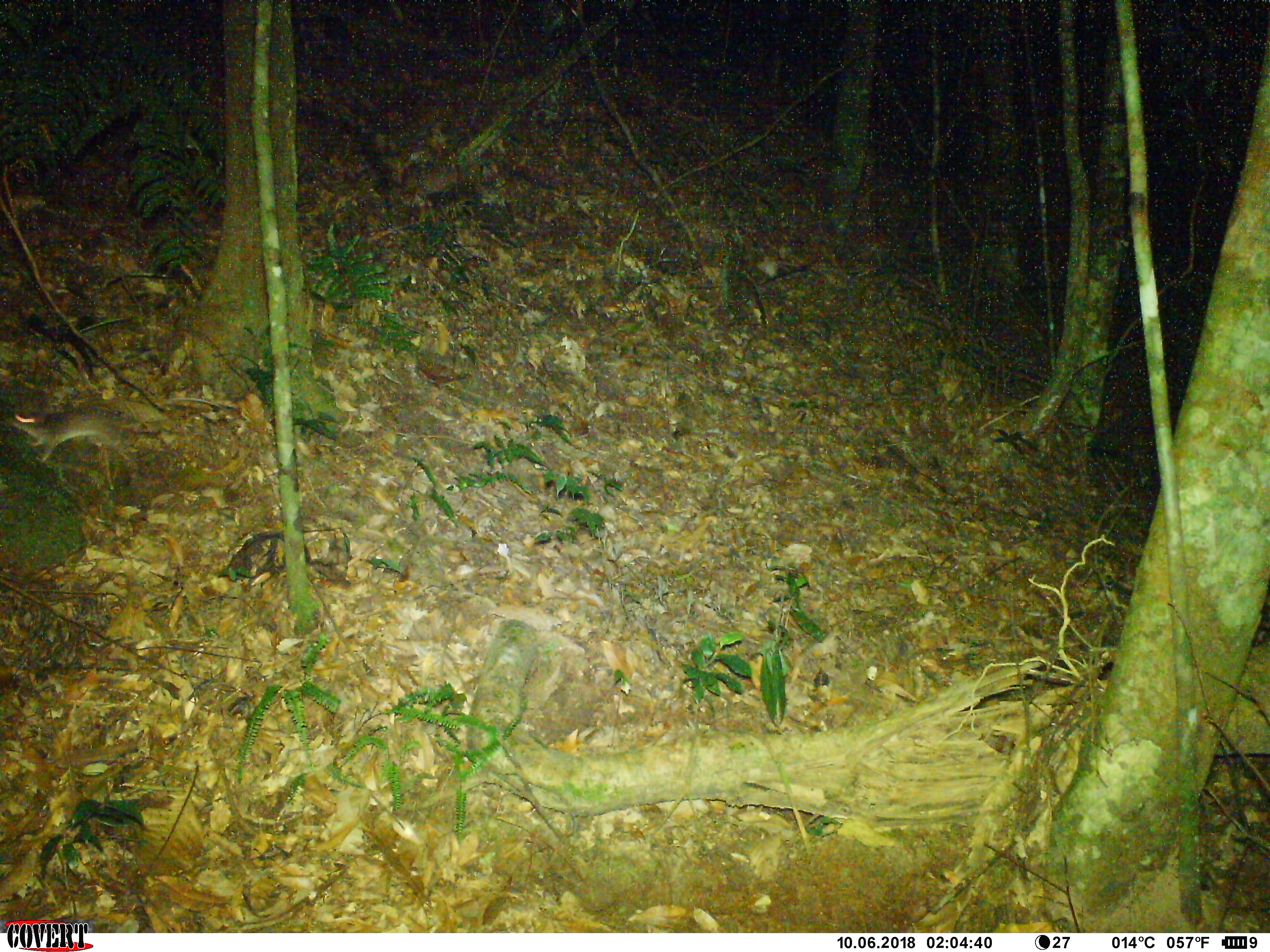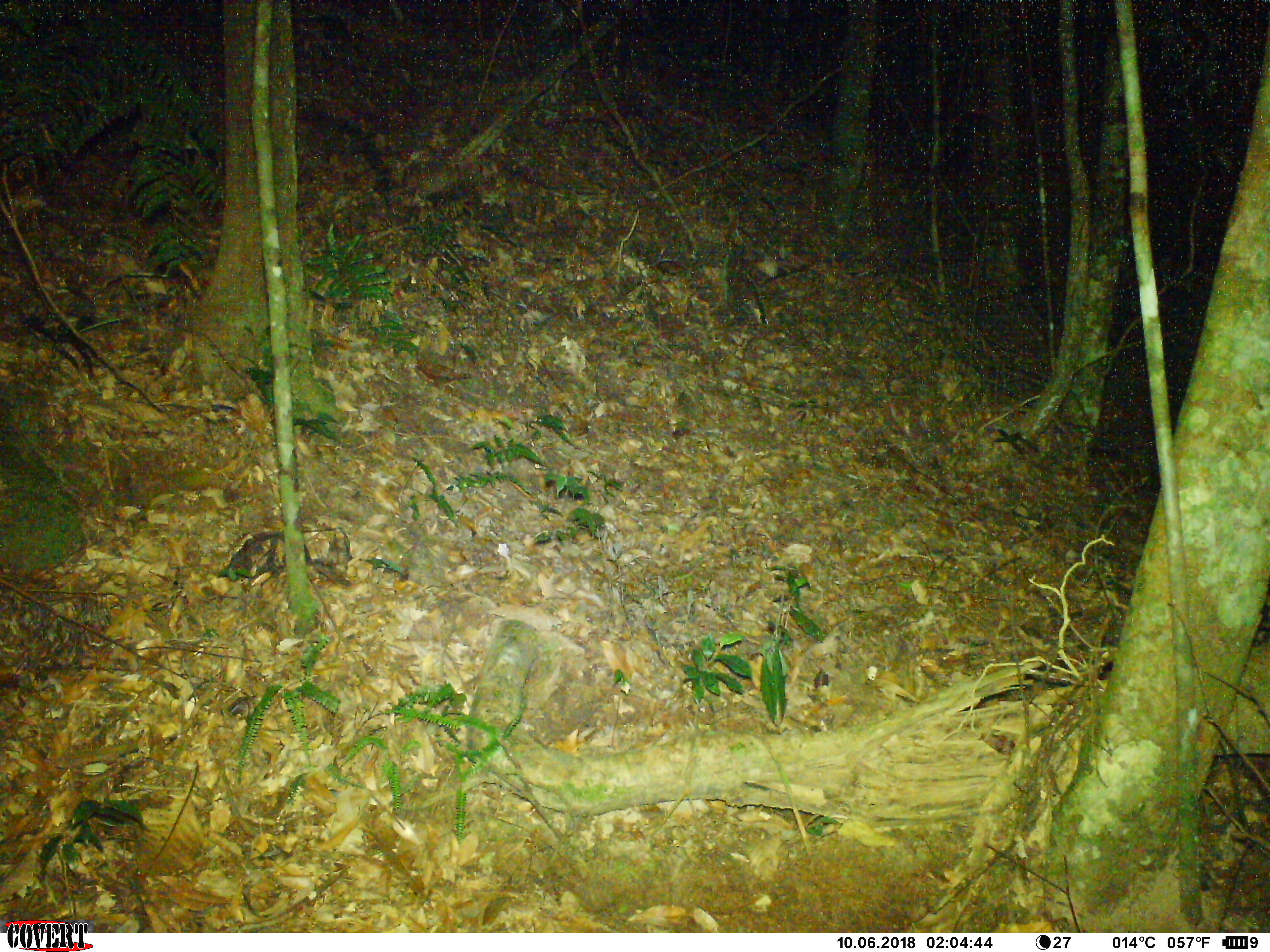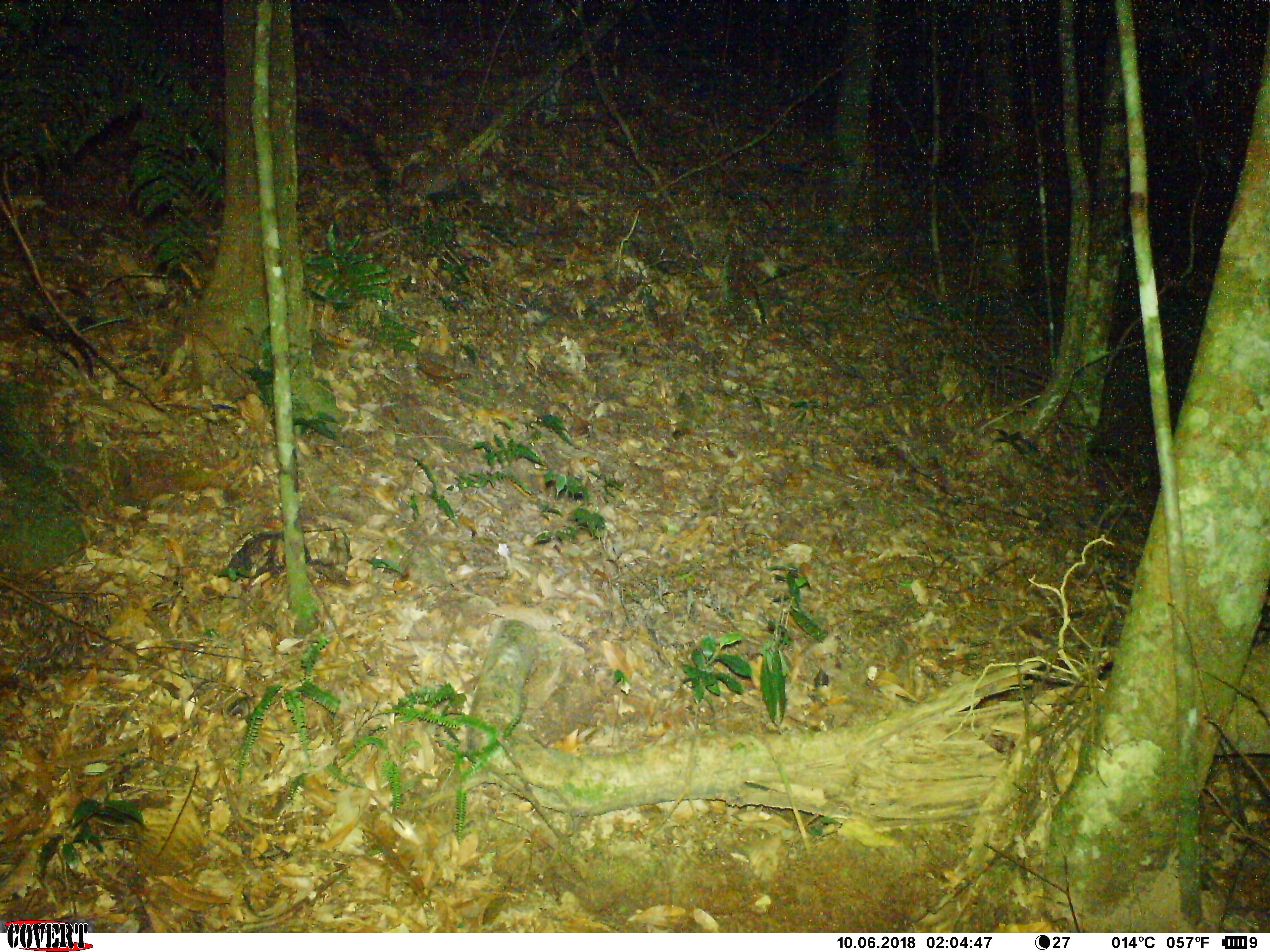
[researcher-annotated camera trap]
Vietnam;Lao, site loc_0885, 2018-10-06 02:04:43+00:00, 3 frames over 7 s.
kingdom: Animalia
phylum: Chordata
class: Mammalia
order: Rodentia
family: Muridae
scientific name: Muridae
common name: old-world mice and rats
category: unidentified murid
Unidentified murid (old-world mice and rats) (Muridae). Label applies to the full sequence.